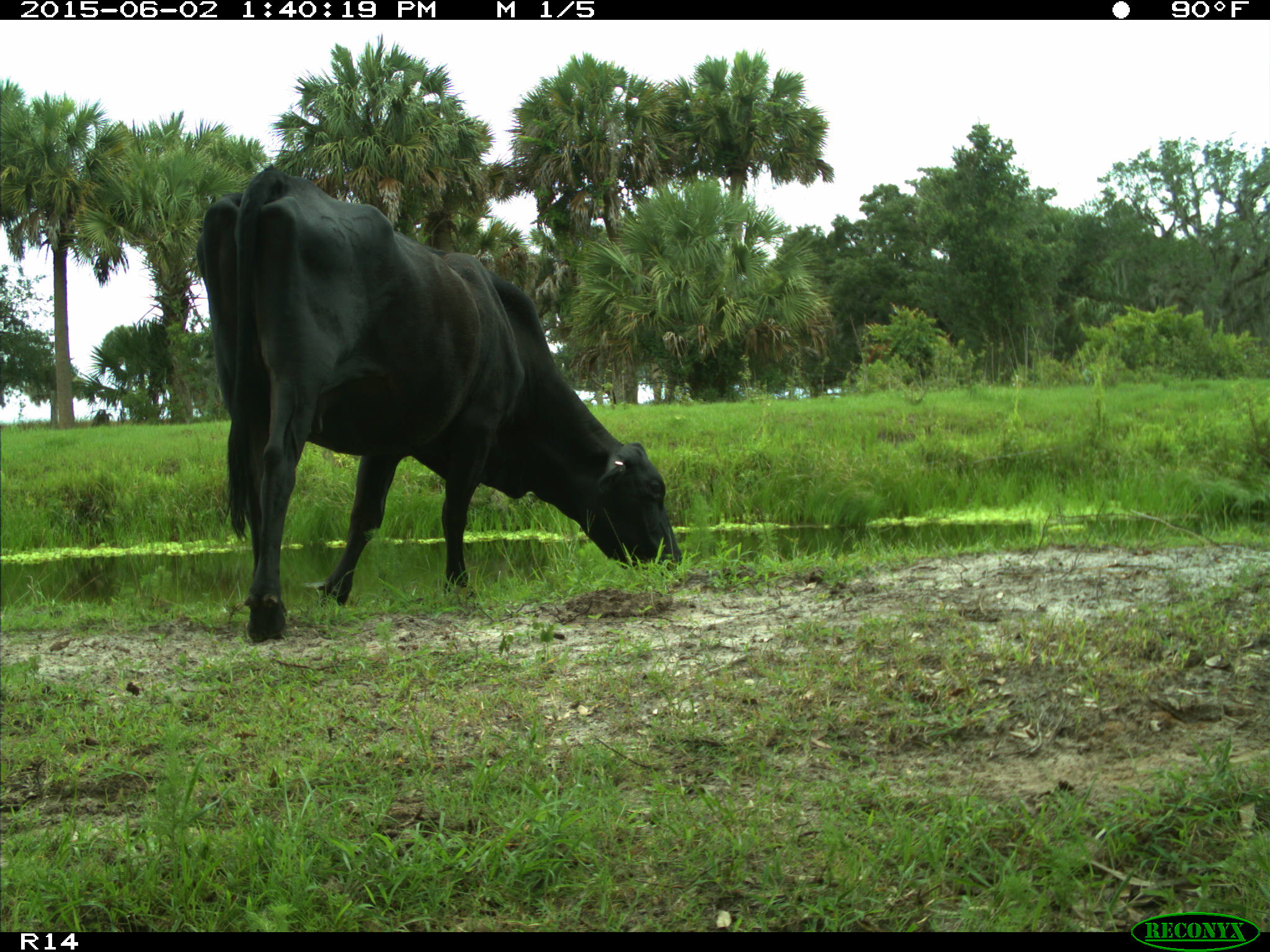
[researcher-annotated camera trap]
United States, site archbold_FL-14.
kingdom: Animalia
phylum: Chordata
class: Mammalia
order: Artiodactyla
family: Bovidae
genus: Bos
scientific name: Bos taurus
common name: domestic cow